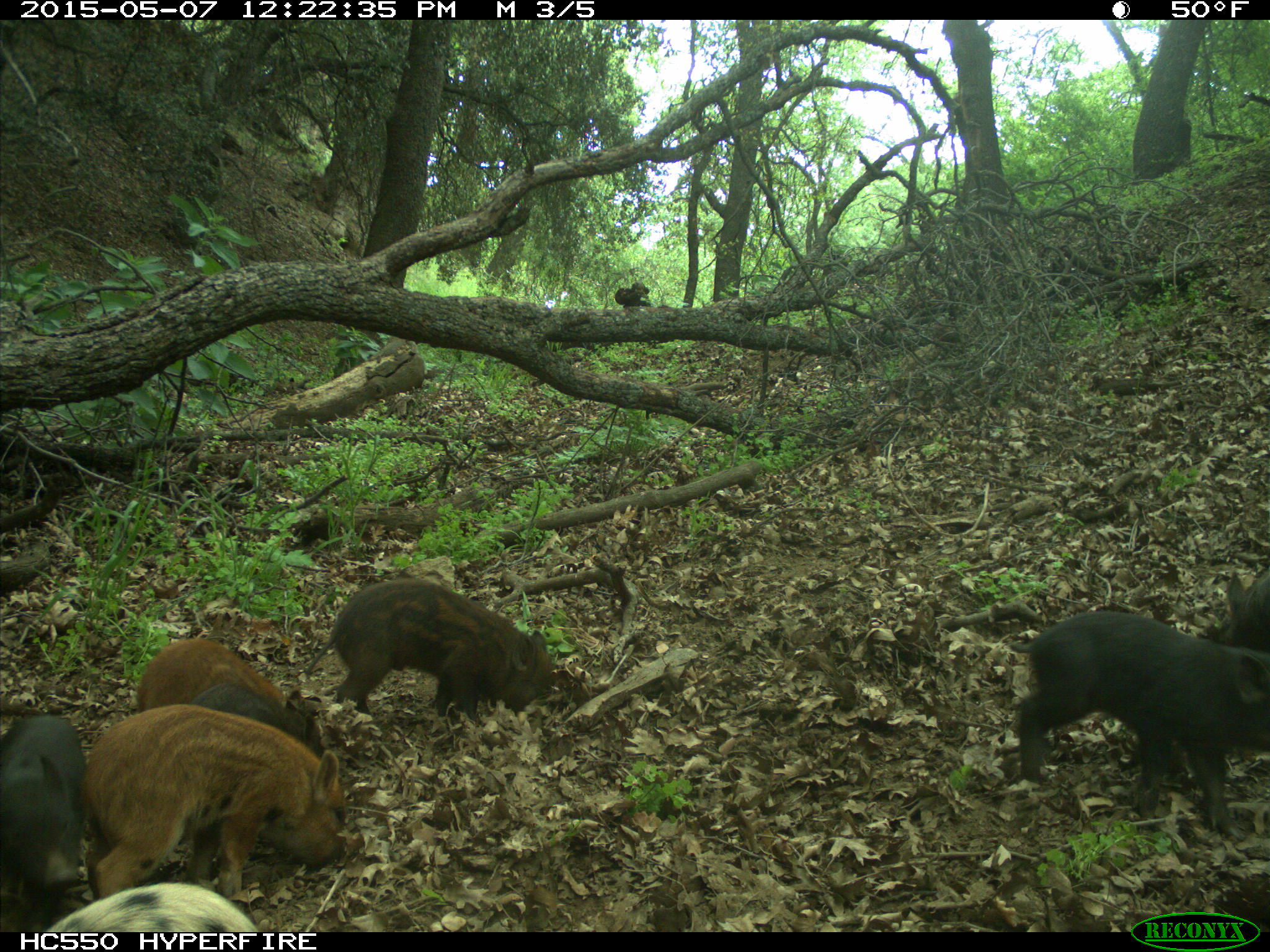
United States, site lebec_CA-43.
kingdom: Animalia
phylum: Chordata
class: Mammalia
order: Artiodactyla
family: Suidae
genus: Sus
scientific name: Sus scrofa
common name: wild boar